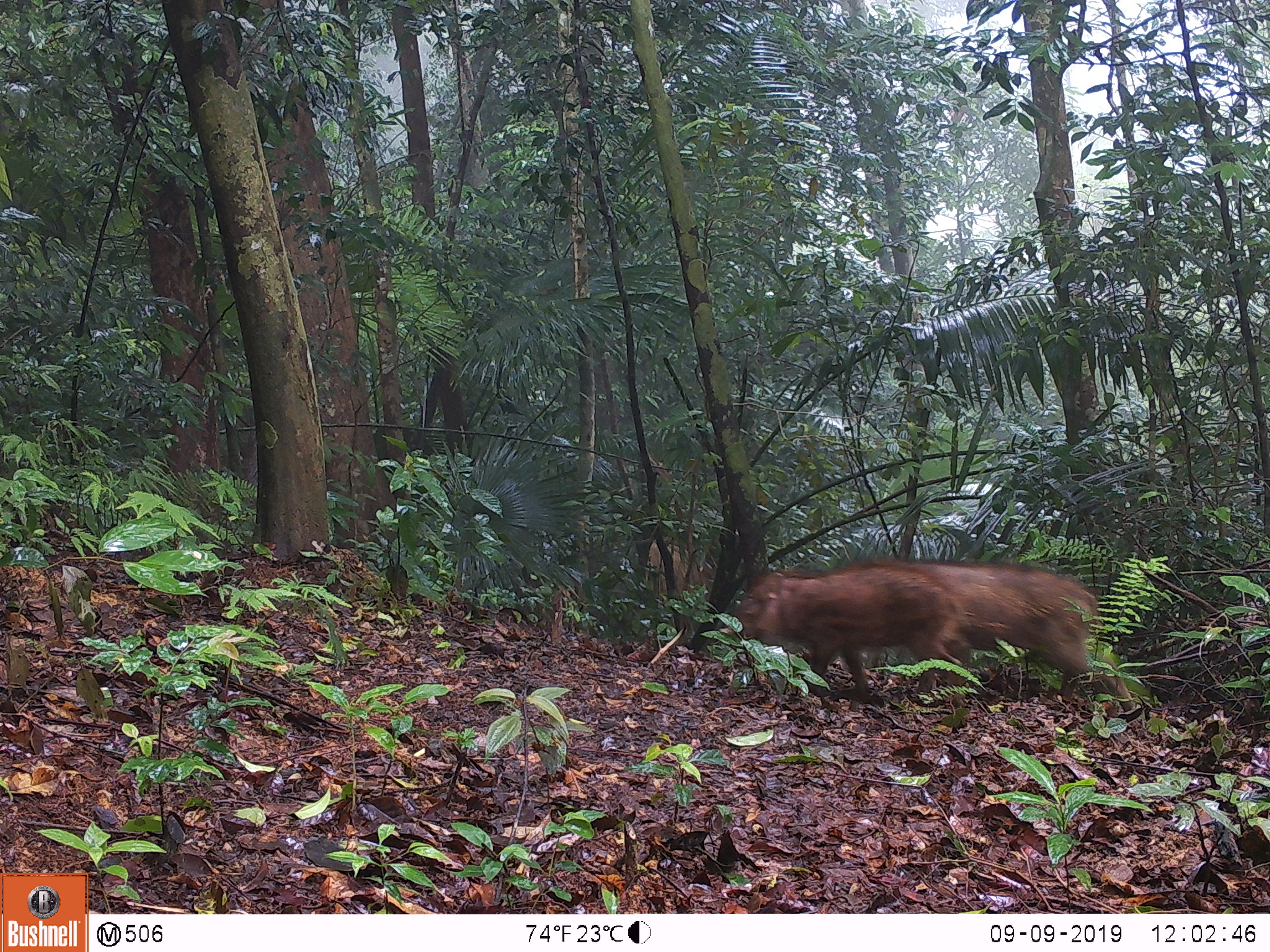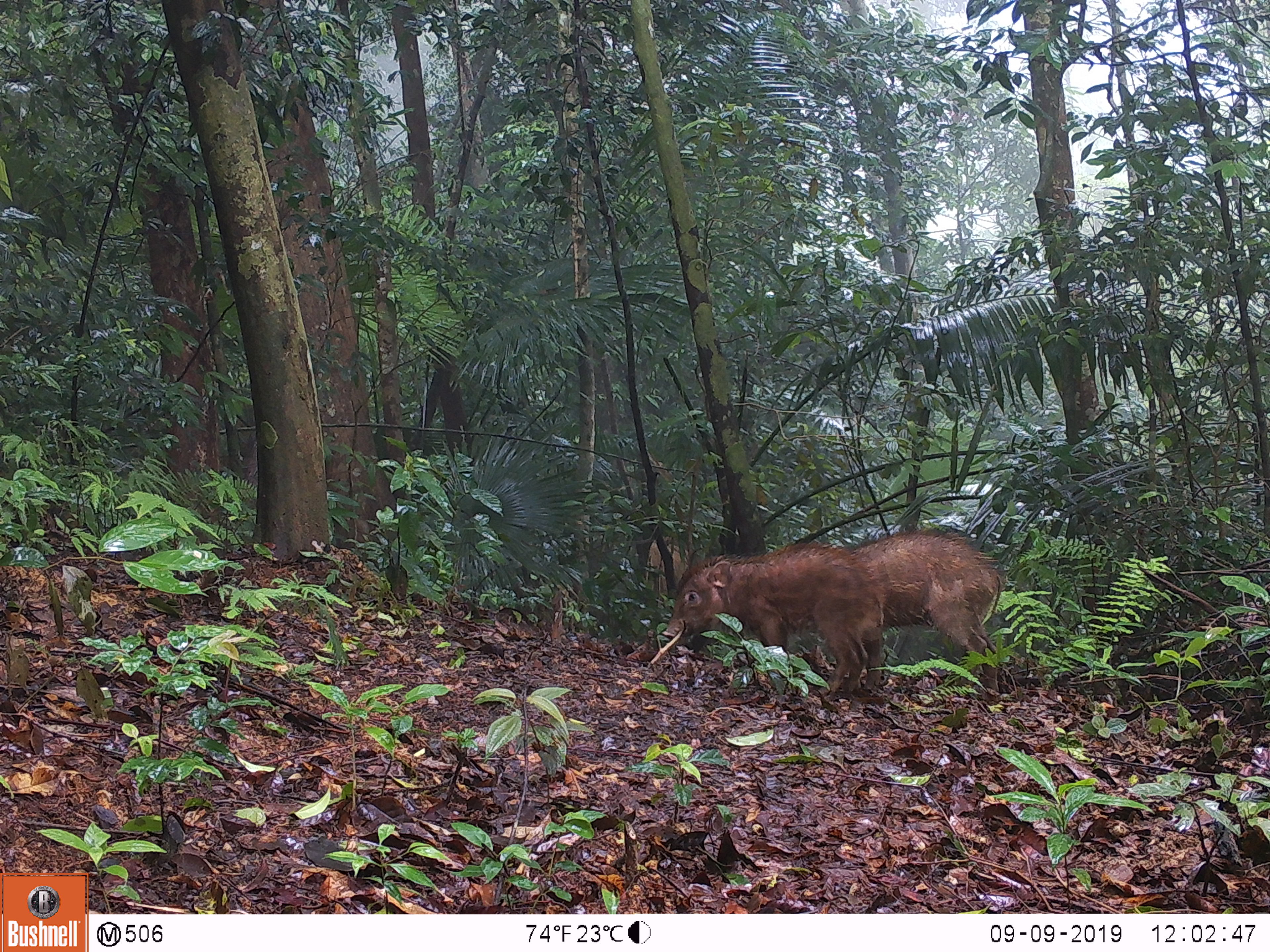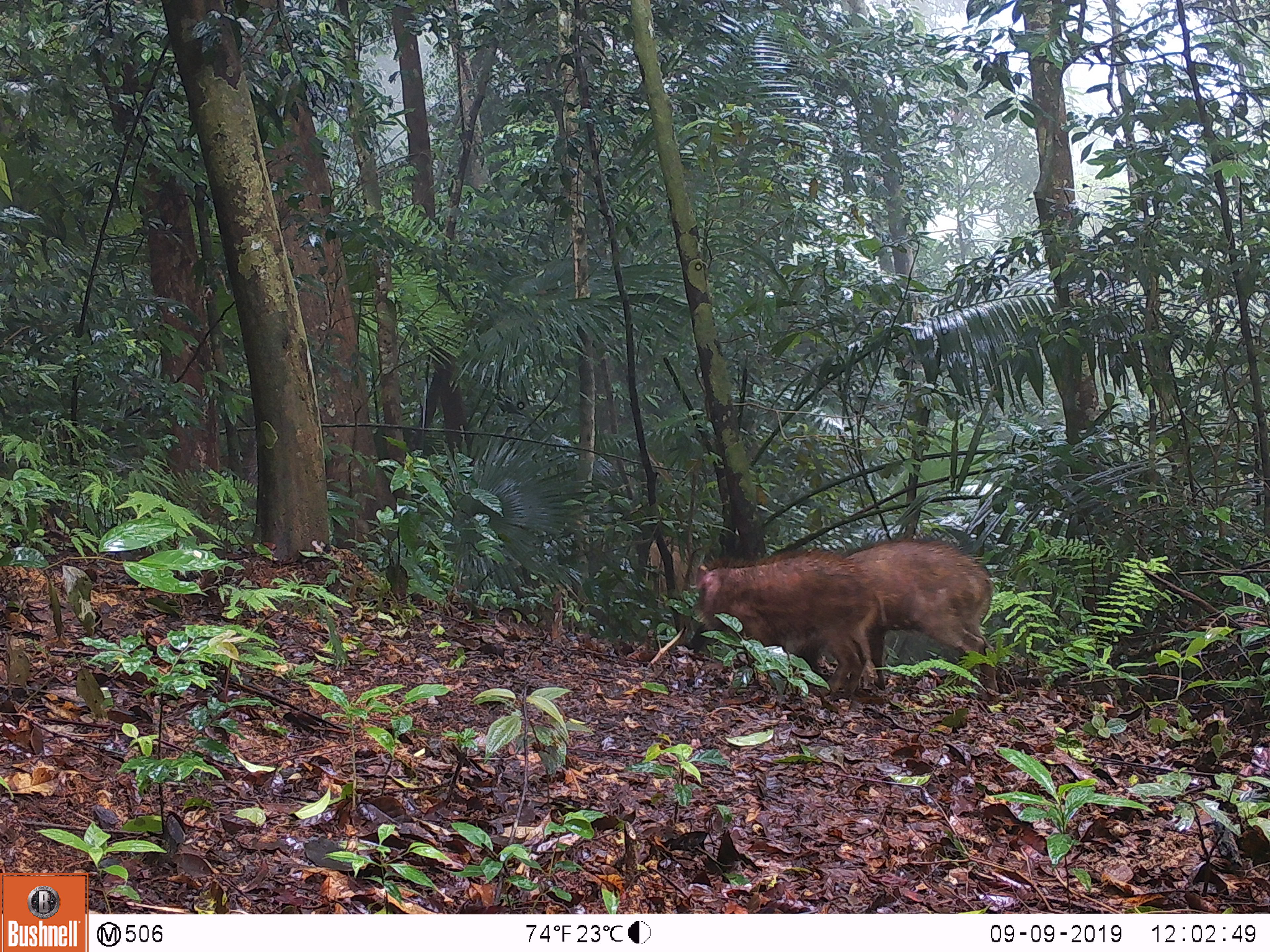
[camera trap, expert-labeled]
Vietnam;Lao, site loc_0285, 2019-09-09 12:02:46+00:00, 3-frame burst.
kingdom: Animalia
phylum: Chordata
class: Mammalia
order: Artiodactyla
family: Suidae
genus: Sus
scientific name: Sus scrofa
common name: eurasian wild pig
Eurasian wild pig (Sus scrofa). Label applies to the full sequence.